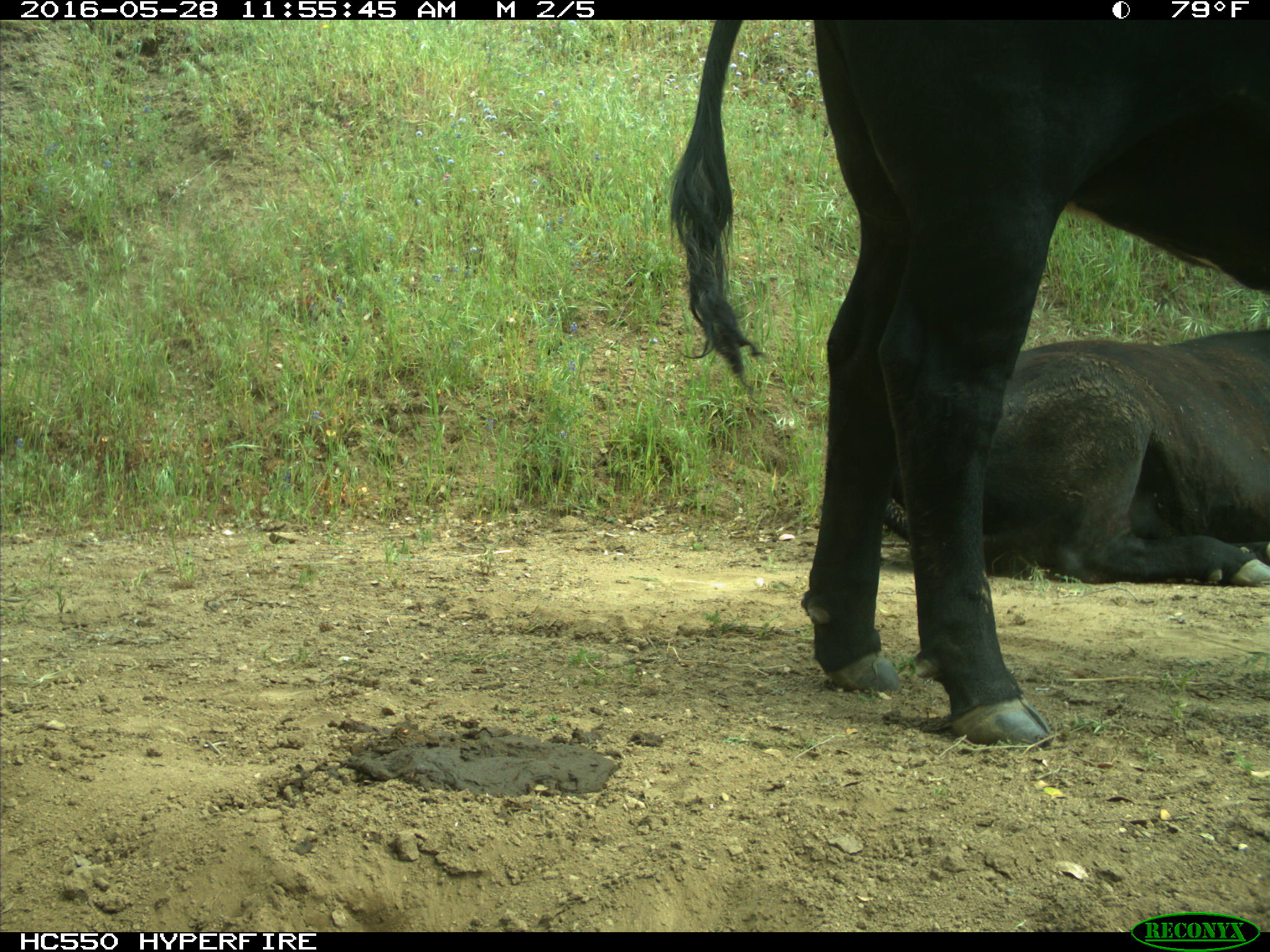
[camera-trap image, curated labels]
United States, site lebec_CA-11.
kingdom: Animalia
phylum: Chordata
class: Mammalia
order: Artiodactyla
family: Bovidae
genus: Bos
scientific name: Bos taurus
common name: domestic cow